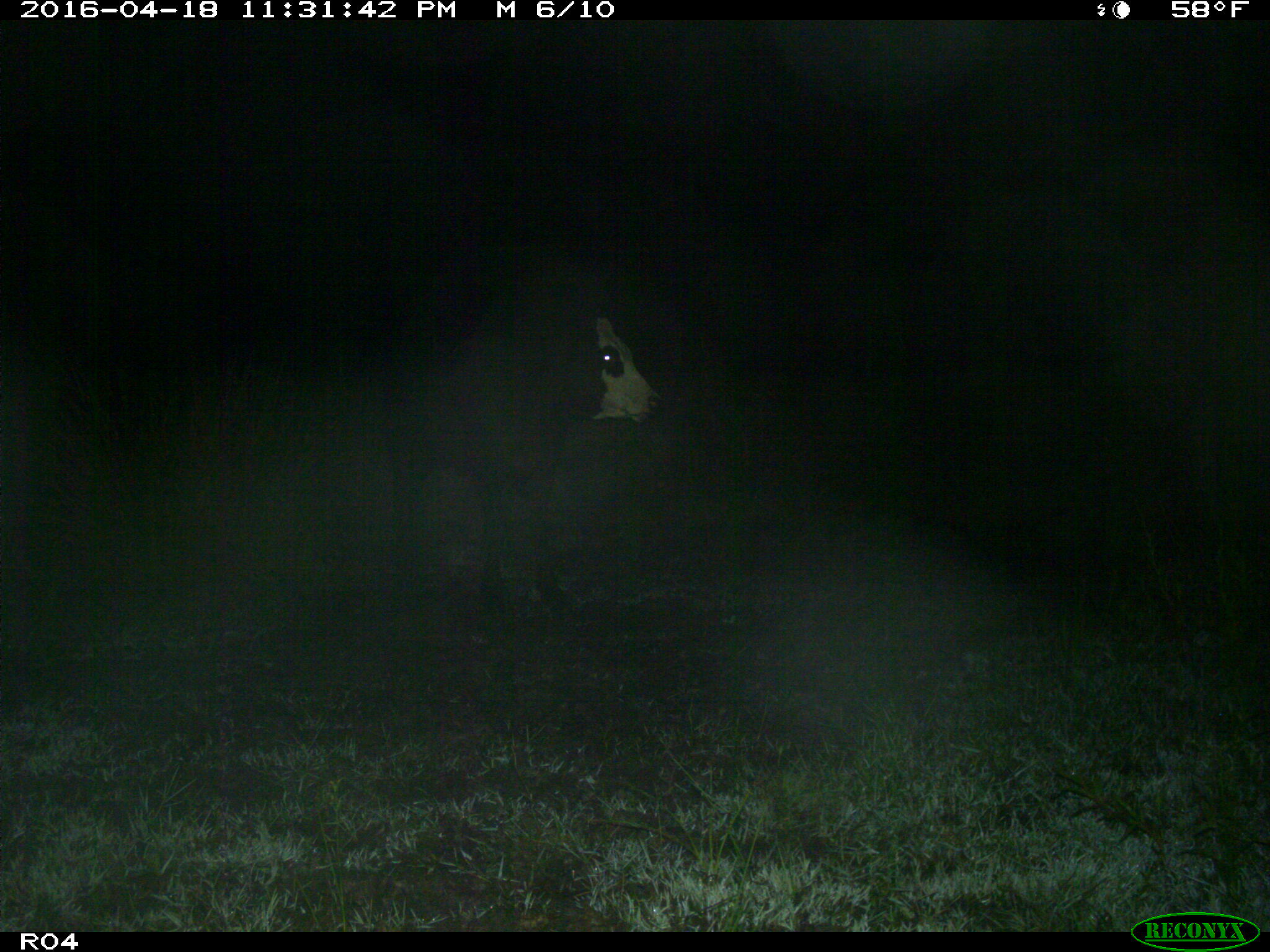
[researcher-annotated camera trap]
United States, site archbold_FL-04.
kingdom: Animalia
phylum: Chordata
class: Mammalia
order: Artiodactyla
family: Bovidae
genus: Bos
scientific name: Bos taurus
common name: domestic cow